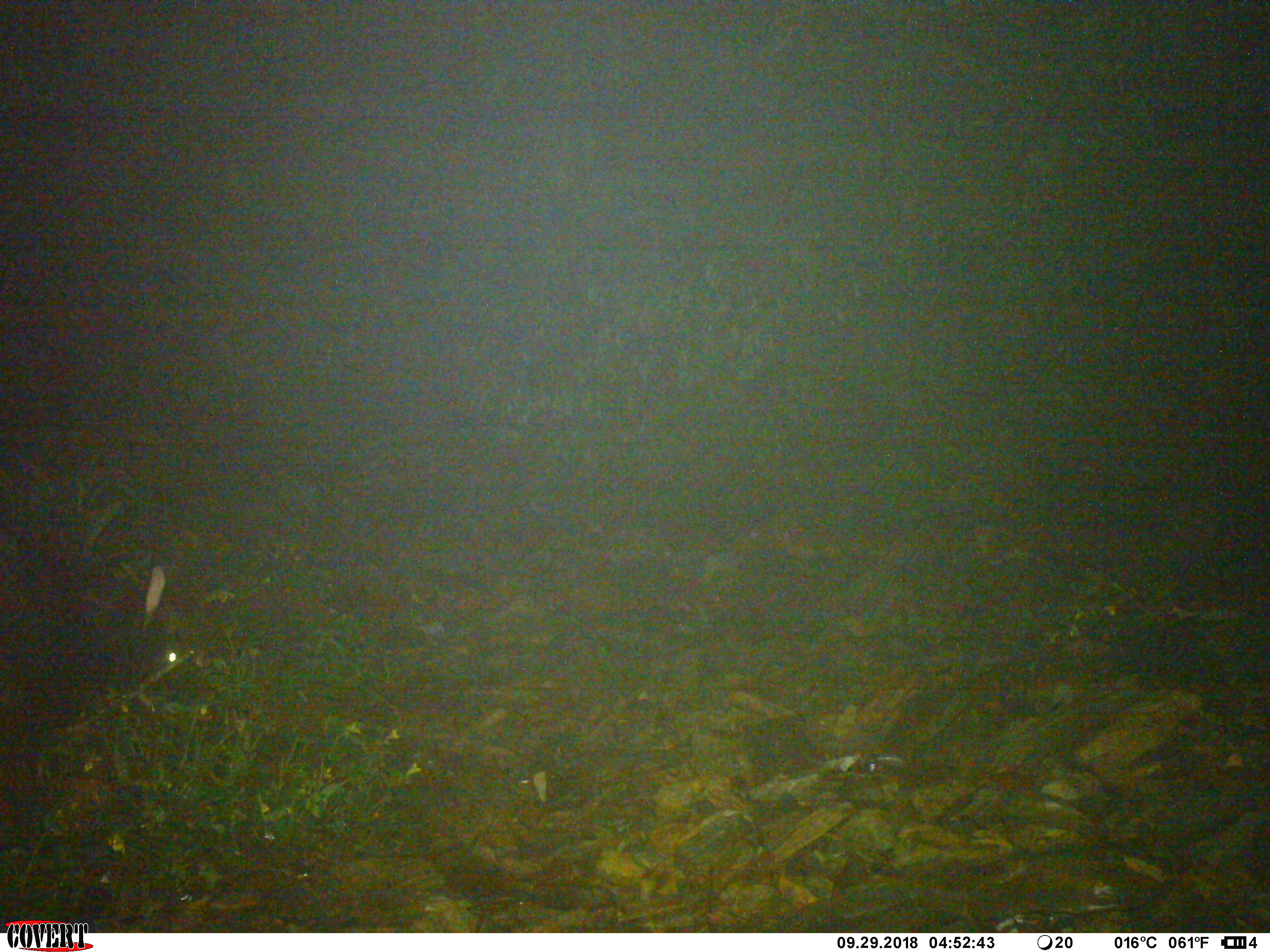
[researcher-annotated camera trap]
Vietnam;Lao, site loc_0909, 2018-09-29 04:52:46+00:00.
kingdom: Animalia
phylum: Chordata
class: Mammalia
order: Artiodactyla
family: Bovidae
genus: Capricornis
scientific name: Capricornis sumatraensis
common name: chinese serow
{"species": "chinese serow (Capricornis sumatraensis)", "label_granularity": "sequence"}